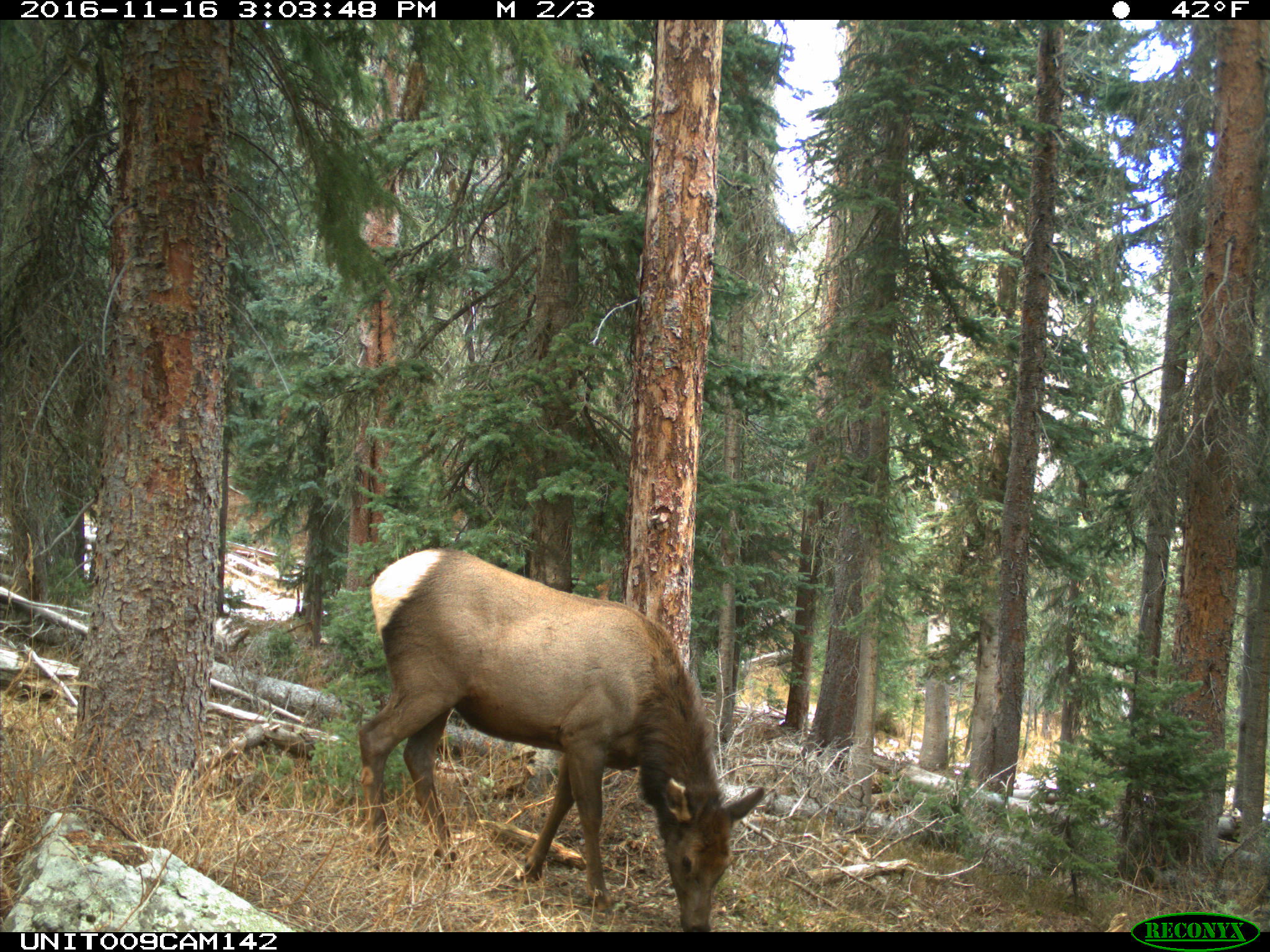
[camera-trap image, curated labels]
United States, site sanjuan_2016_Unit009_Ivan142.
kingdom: Animalia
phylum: Chordata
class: Mammalia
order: Artiodactyla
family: Cervidae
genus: Cervus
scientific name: Cervus elaphus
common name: red deer